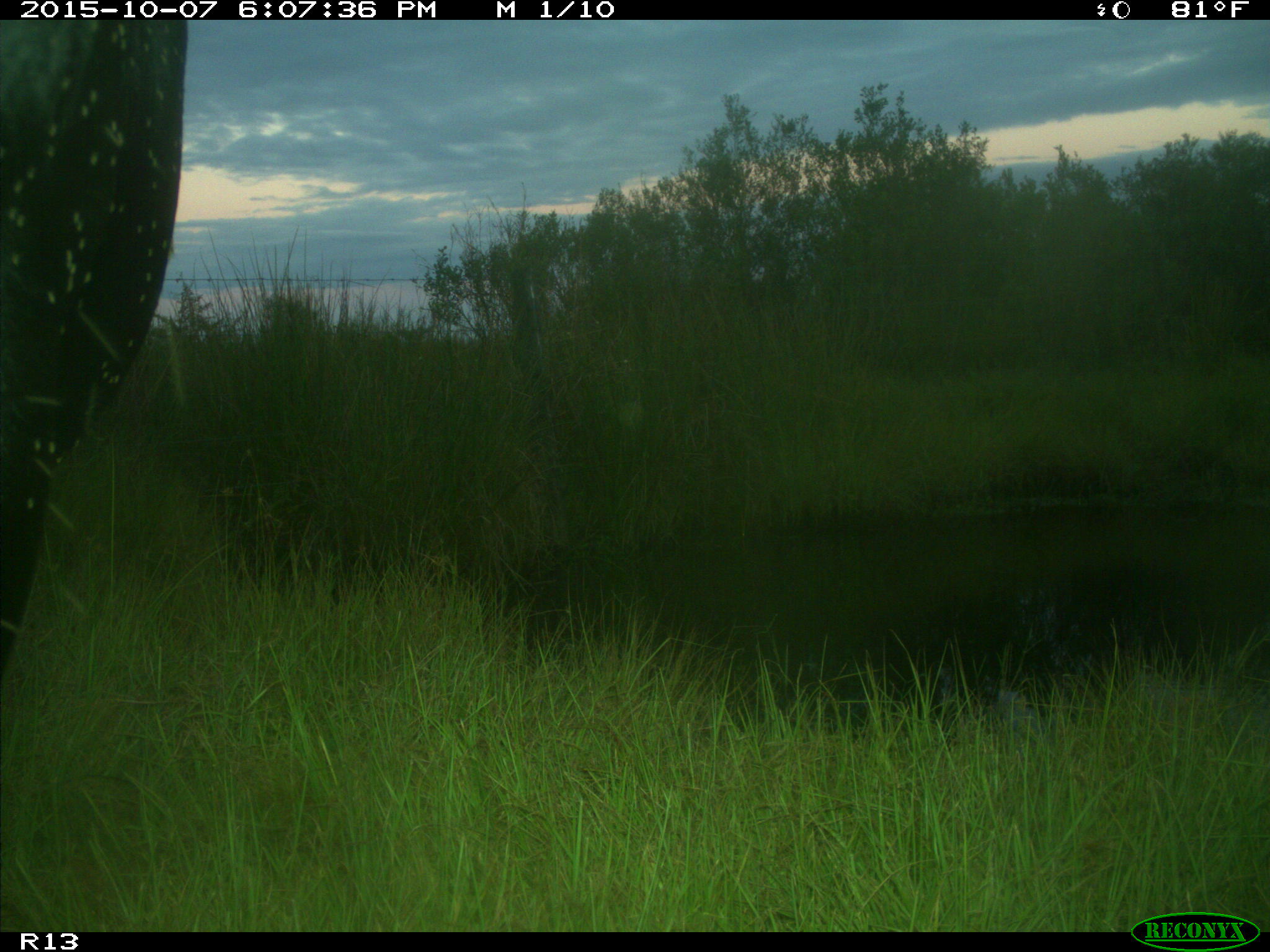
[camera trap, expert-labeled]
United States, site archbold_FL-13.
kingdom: Animalia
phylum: Chordata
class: Mammalia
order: Artiodactyla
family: Bovidae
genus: Bos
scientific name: Bos taurus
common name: domestic cow